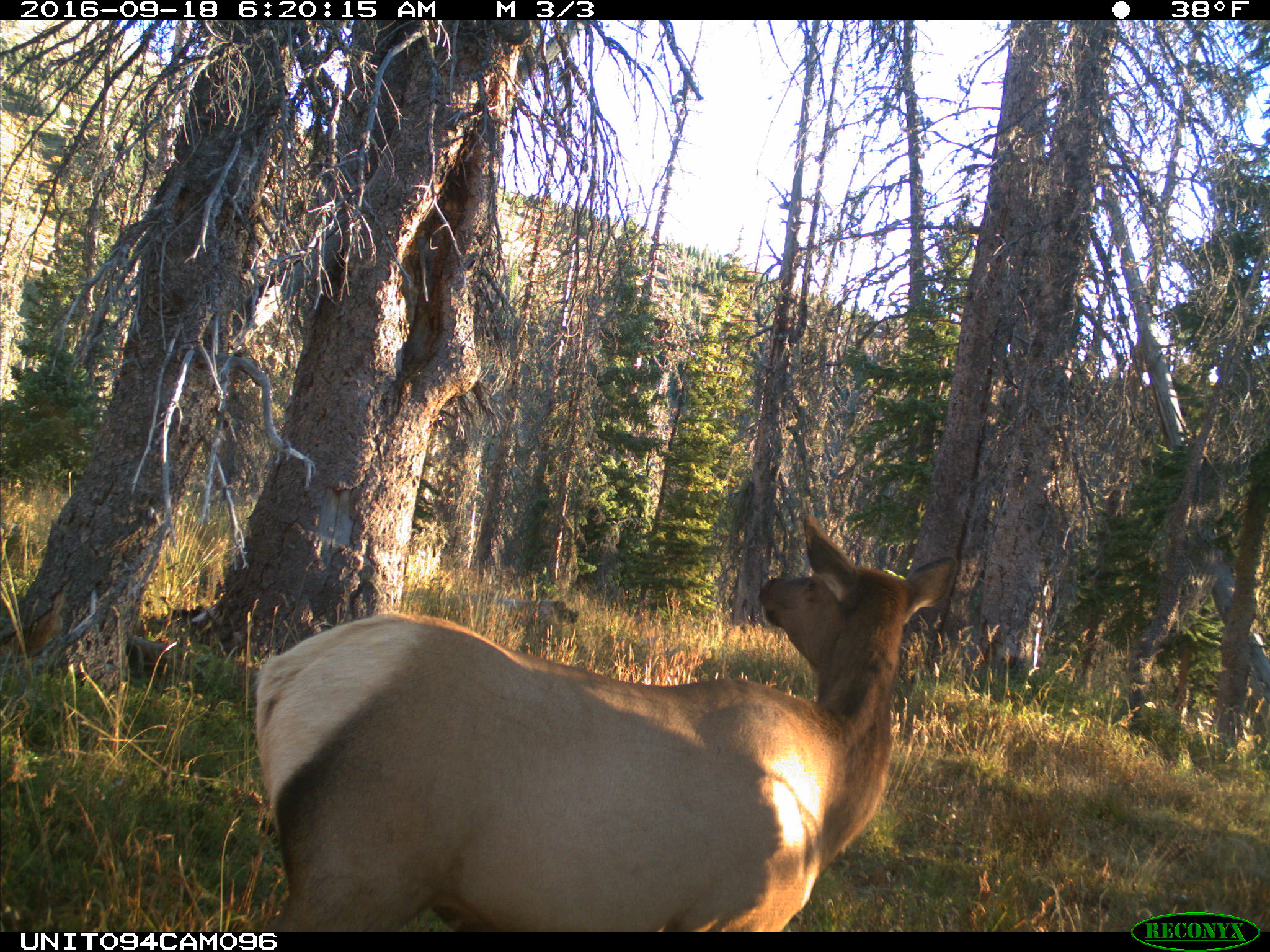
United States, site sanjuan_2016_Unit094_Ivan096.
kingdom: Animalia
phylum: Chordata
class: Mammalia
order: Artiodactyla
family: Cervidae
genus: Cervus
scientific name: Cervus elaphus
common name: red deer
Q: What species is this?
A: Cervus elaphus (red deer).